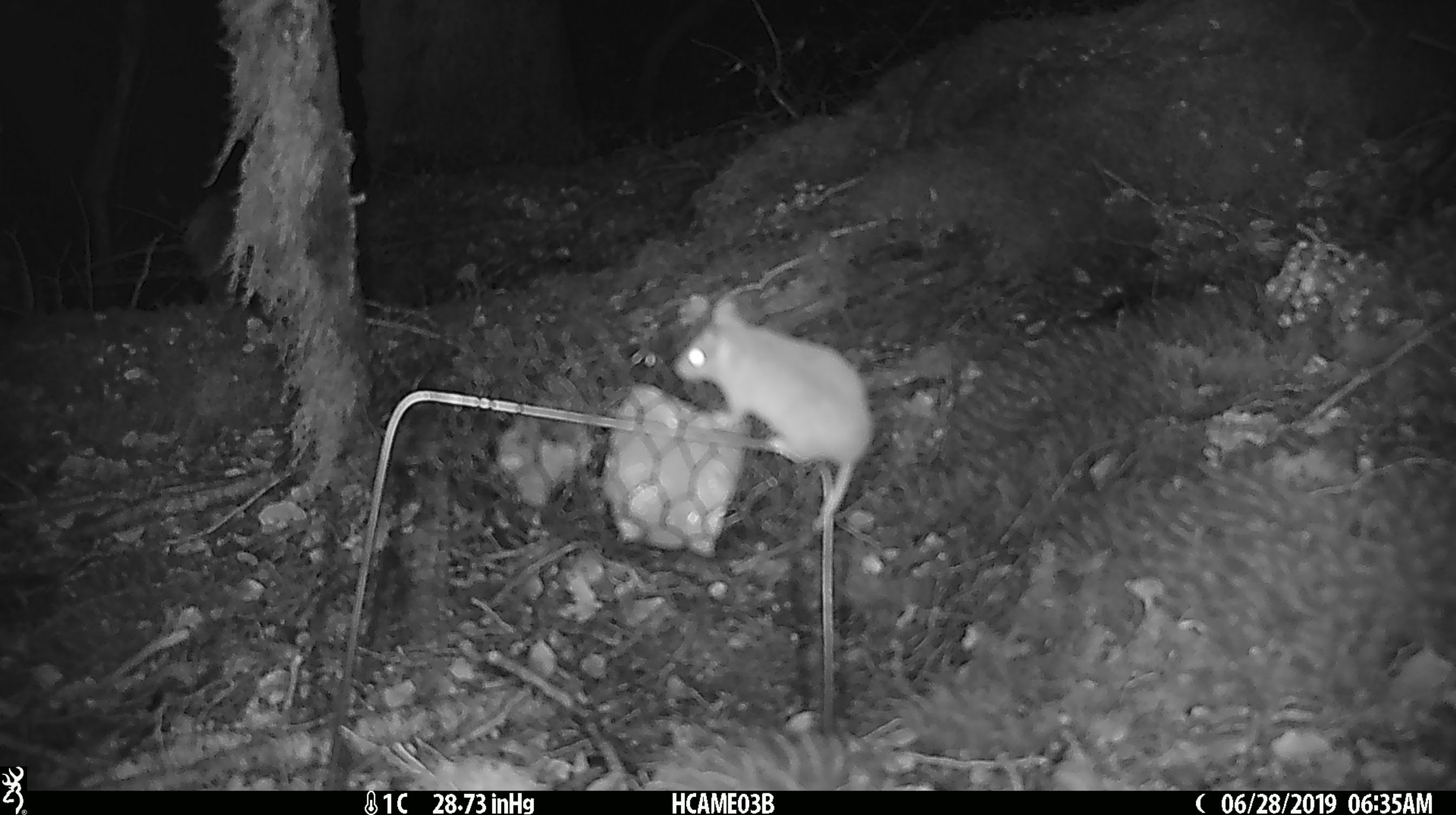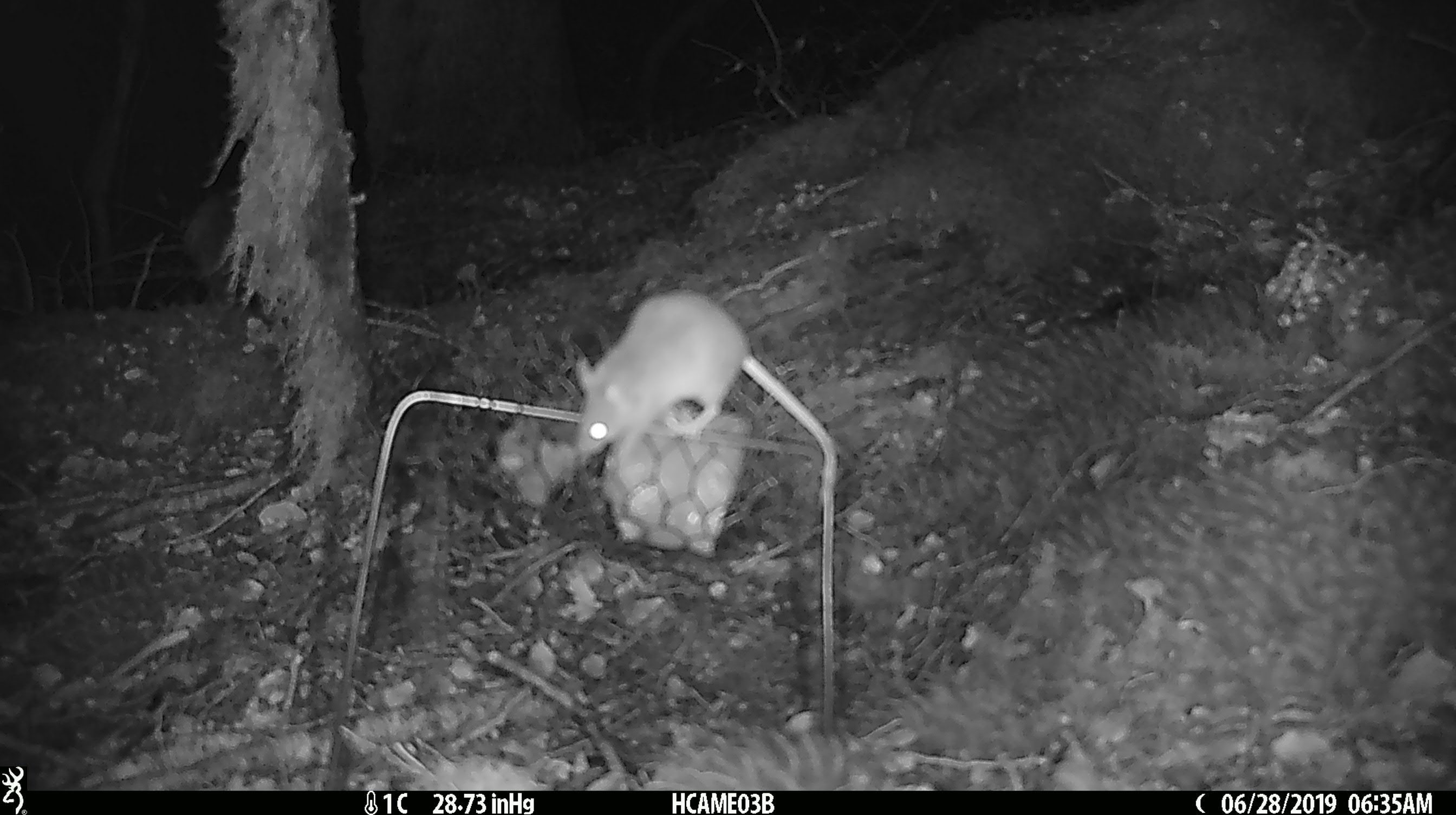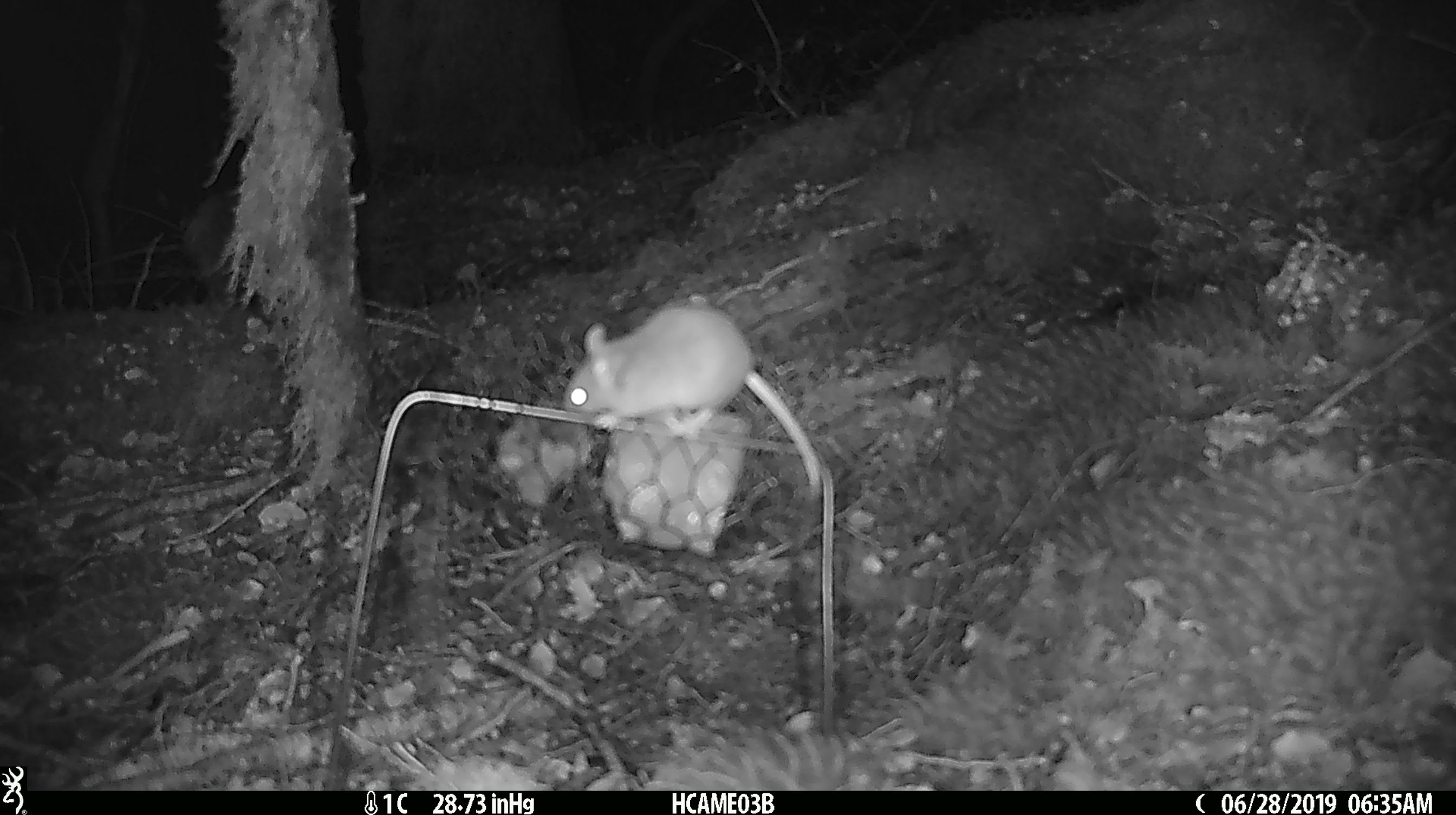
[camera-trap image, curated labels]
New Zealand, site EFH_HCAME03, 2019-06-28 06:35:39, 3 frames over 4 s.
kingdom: Animalia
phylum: Chordata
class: Mammalia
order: Rodentia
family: Muridae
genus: Mus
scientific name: Mus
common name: mouse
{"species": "mouse (Mus)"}